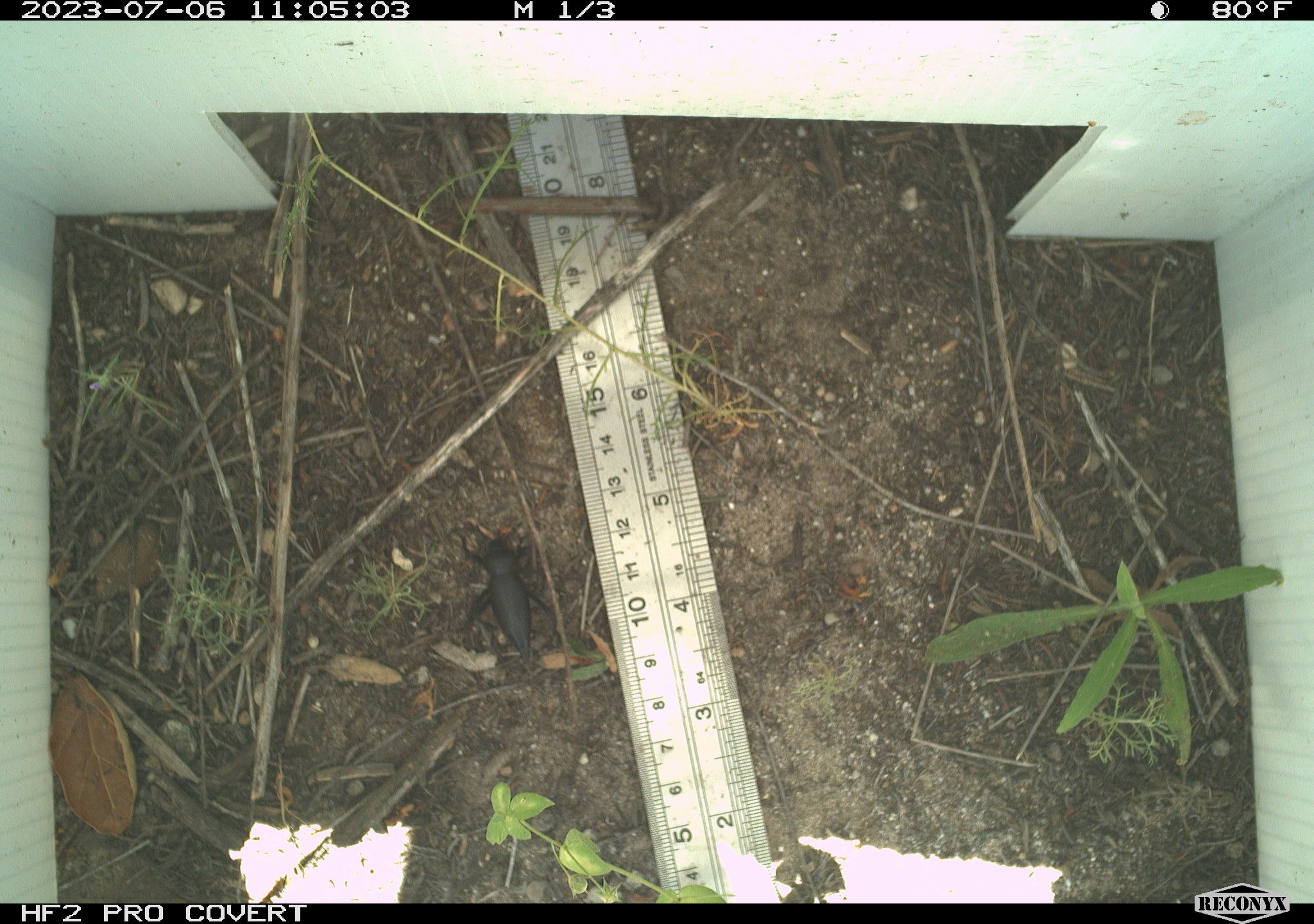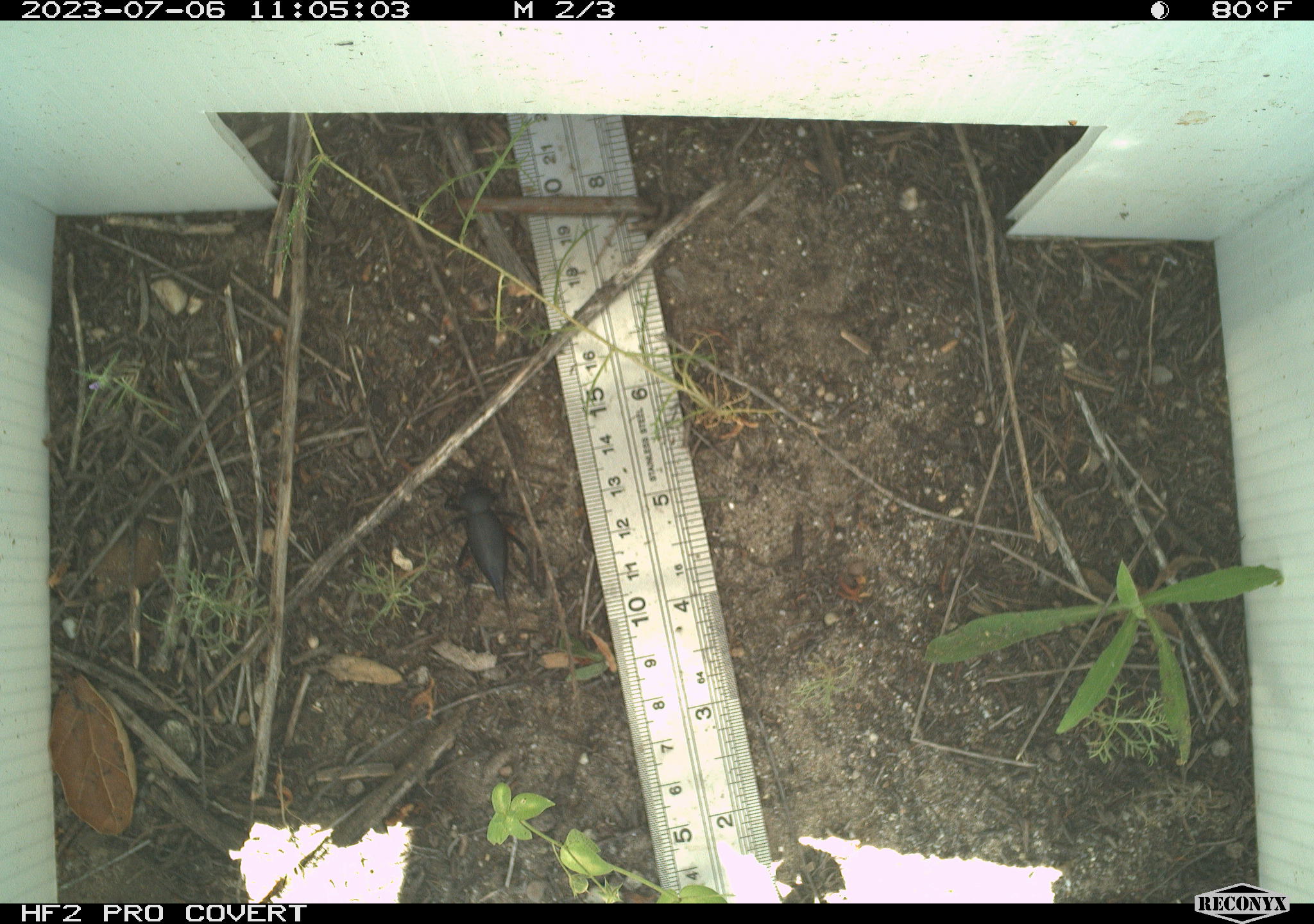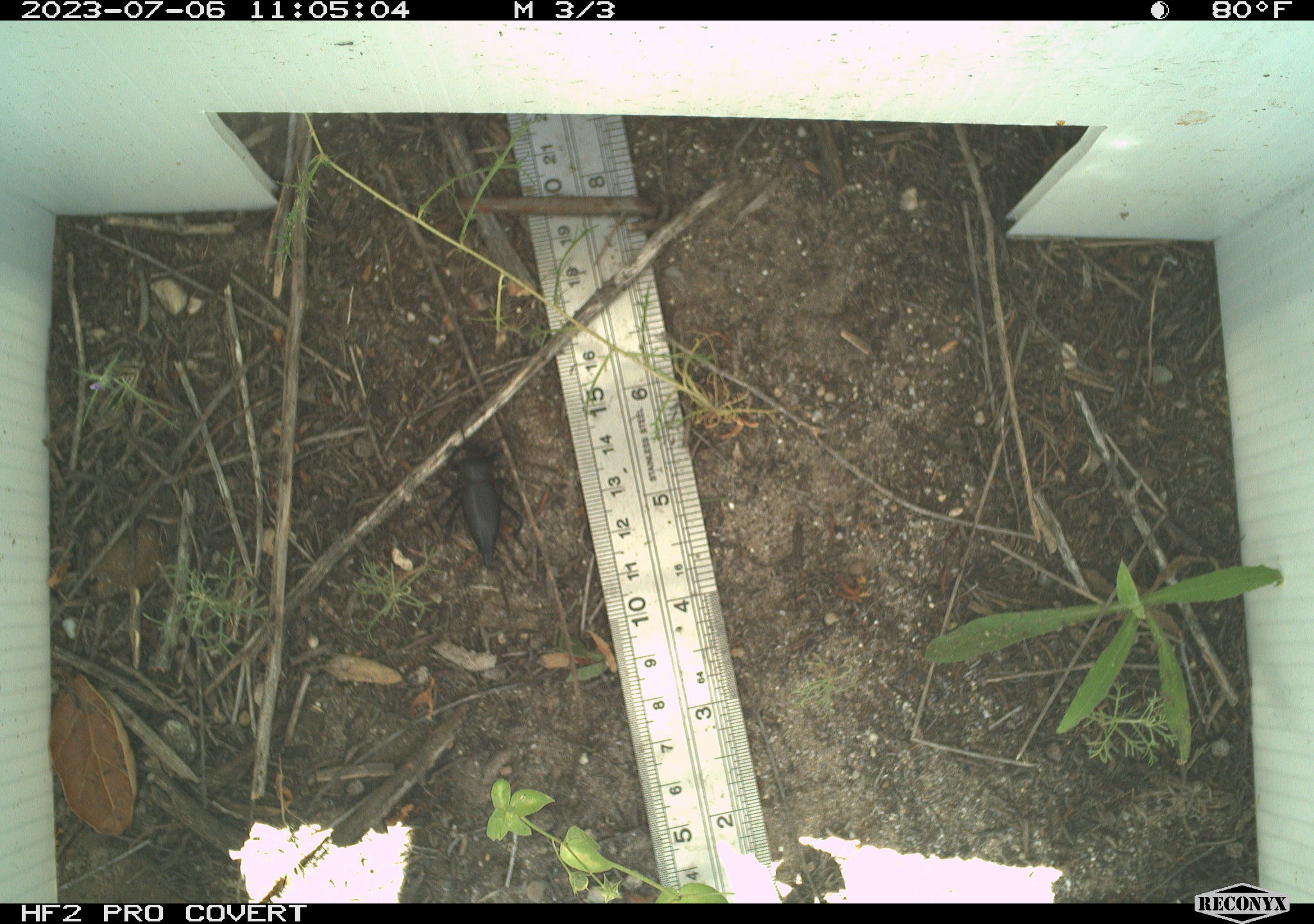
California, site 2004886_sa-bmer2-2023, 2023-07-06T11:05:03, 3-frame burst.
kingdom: Animalia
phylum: Arthropoda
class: Insecta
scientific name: Insecta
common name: insect